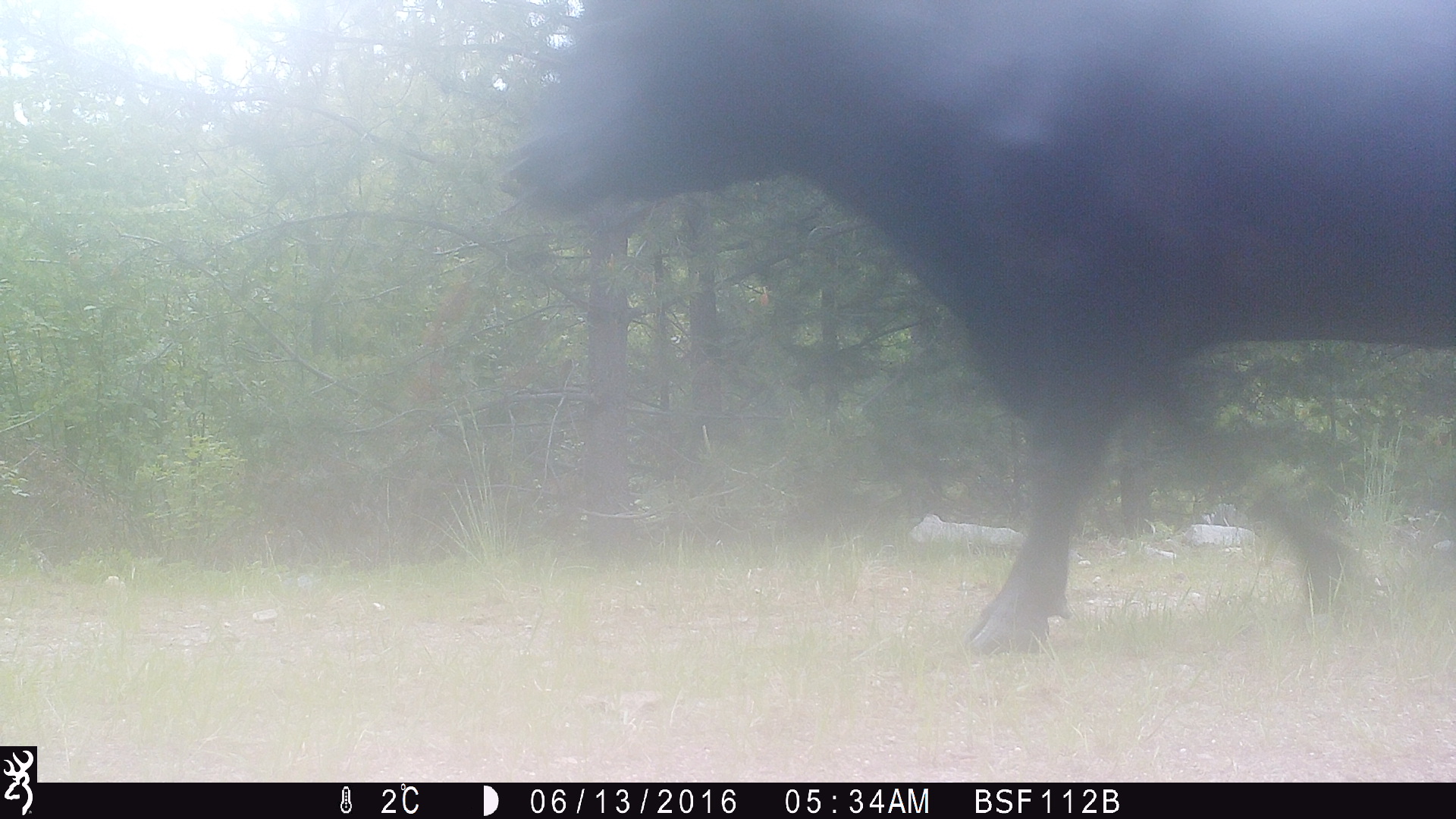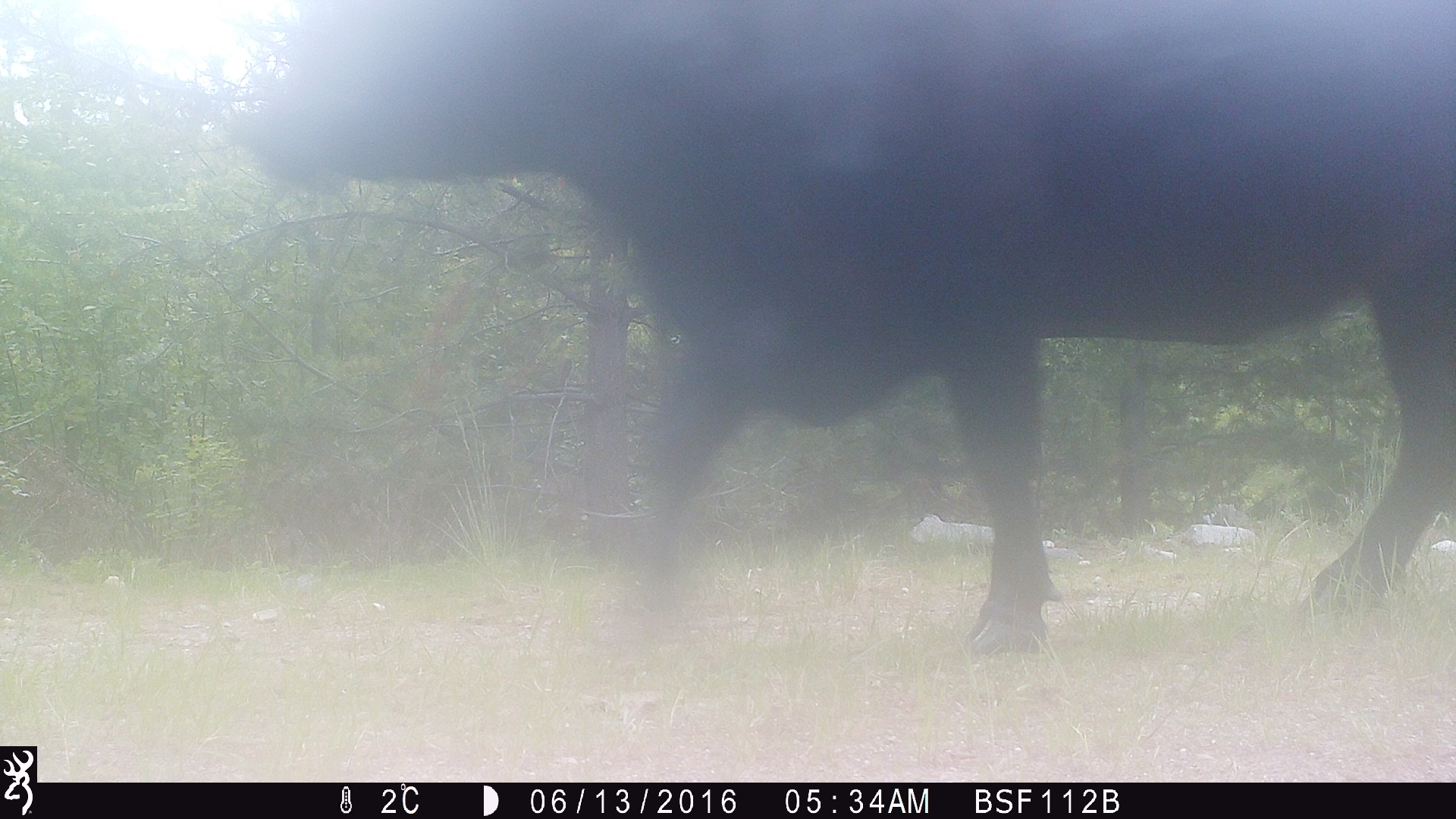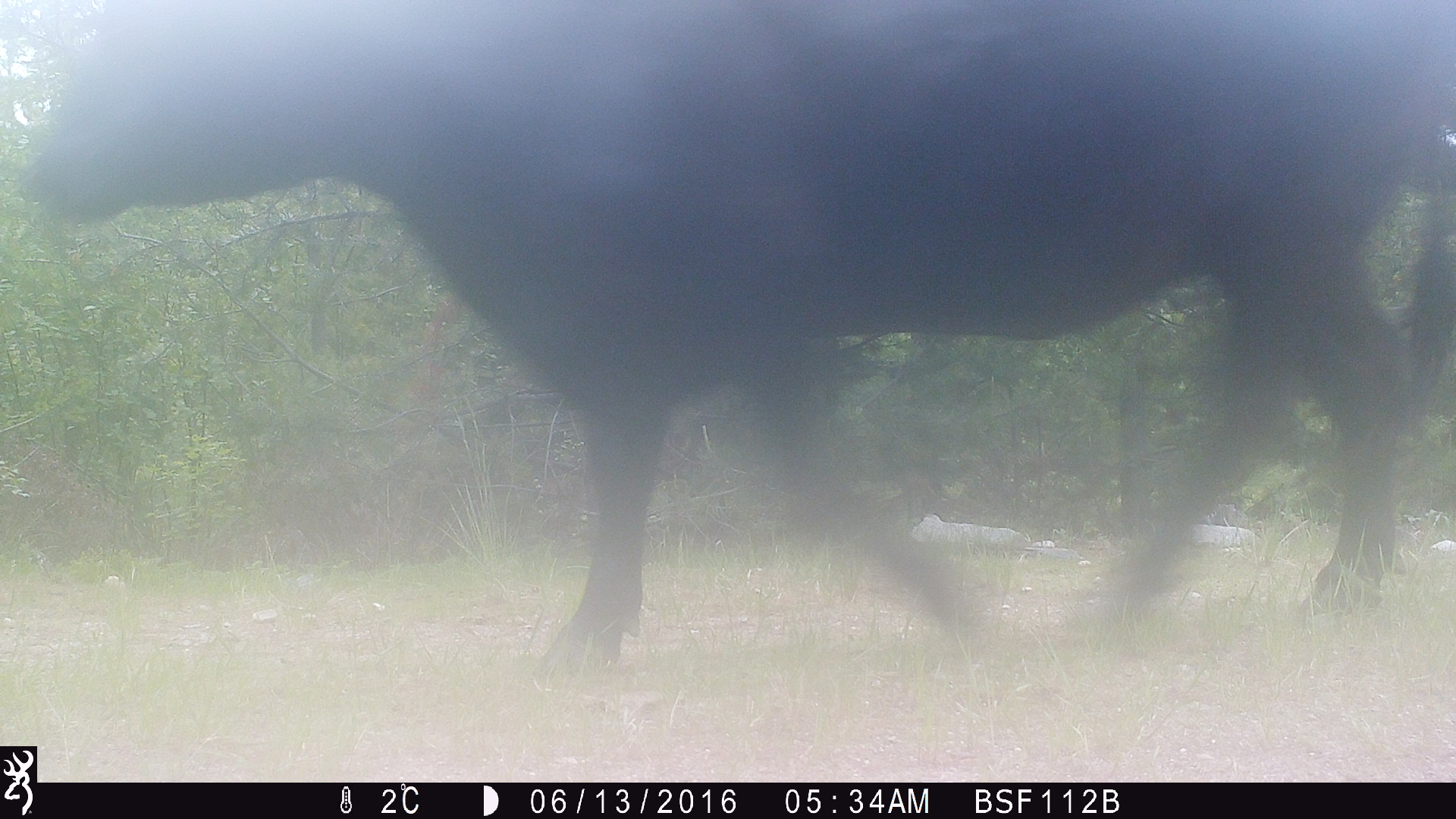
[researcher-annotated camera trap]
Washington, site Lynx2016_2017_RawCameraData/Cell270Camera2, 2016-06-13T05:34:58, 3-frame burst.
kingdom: Animalia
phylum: Chordata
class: Mammalia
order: Artiodactyla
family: Bovidae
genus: Bos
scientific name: Bos taurus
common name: domestic cattle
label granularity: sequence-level